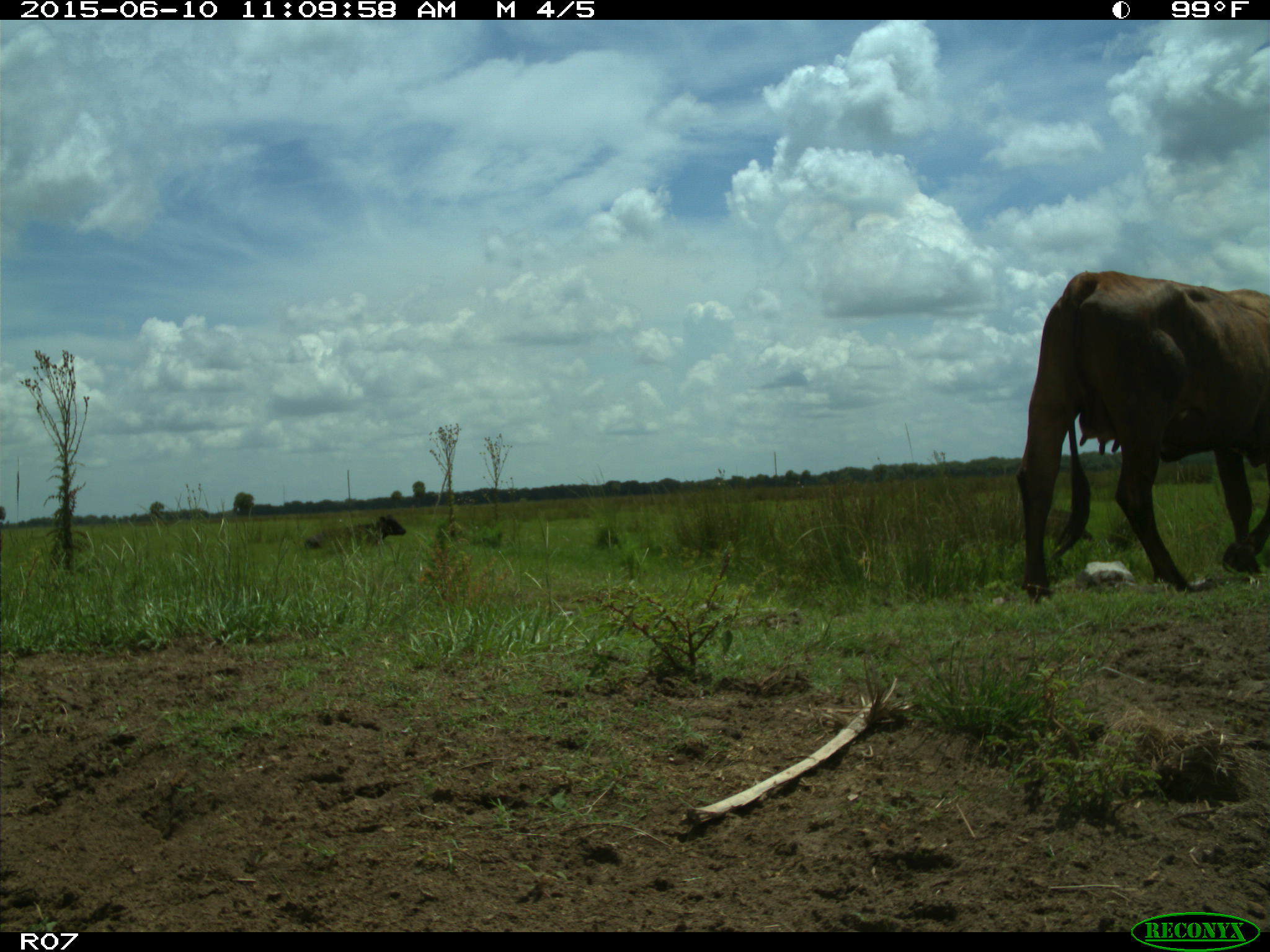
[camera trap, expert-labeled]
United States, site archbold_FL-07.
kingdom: Animalia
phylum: Chordata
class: Mammalia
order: Artiodactyla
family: Bovidae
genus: Bos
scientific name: Bos taurus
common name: domestic cow